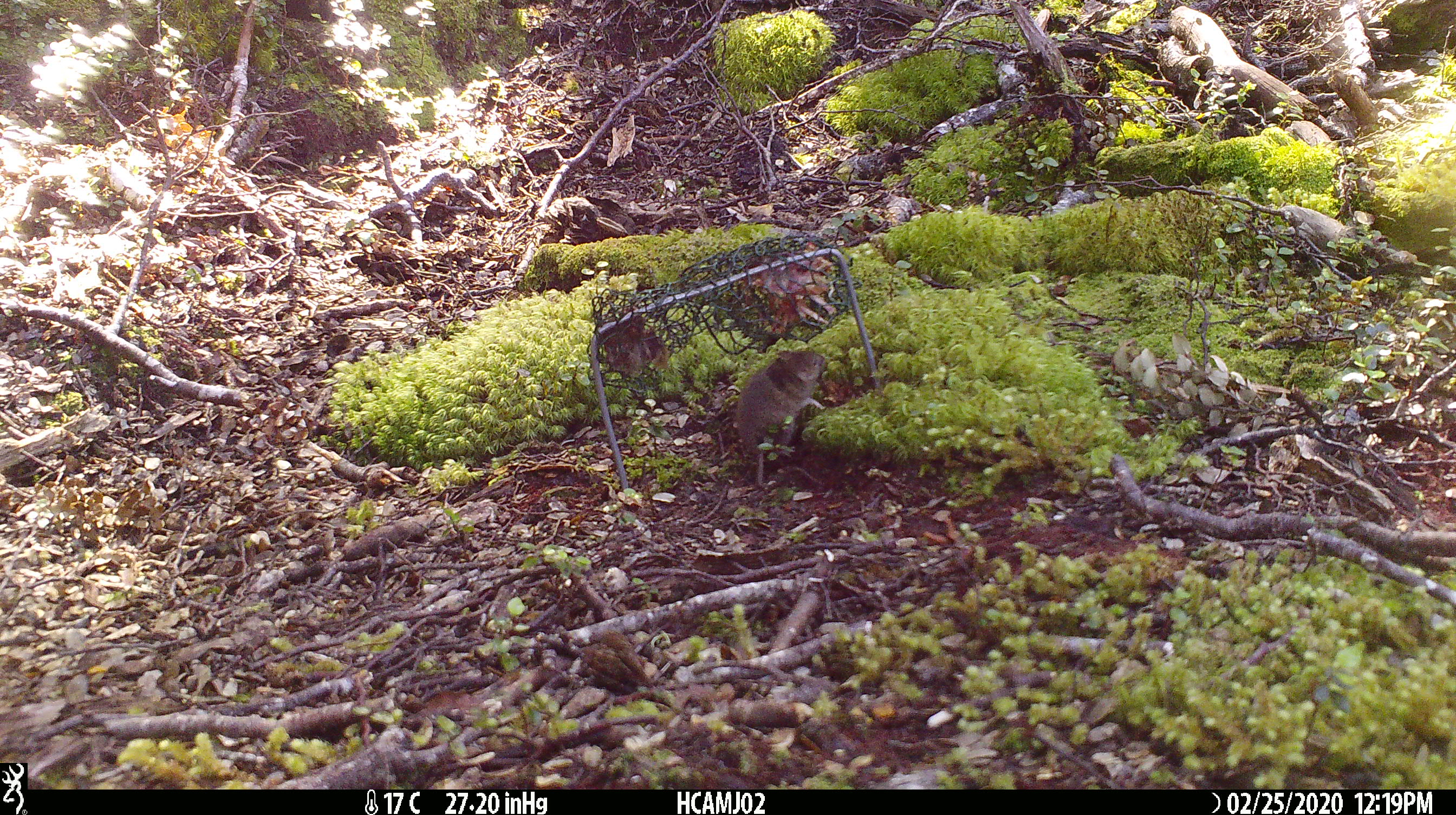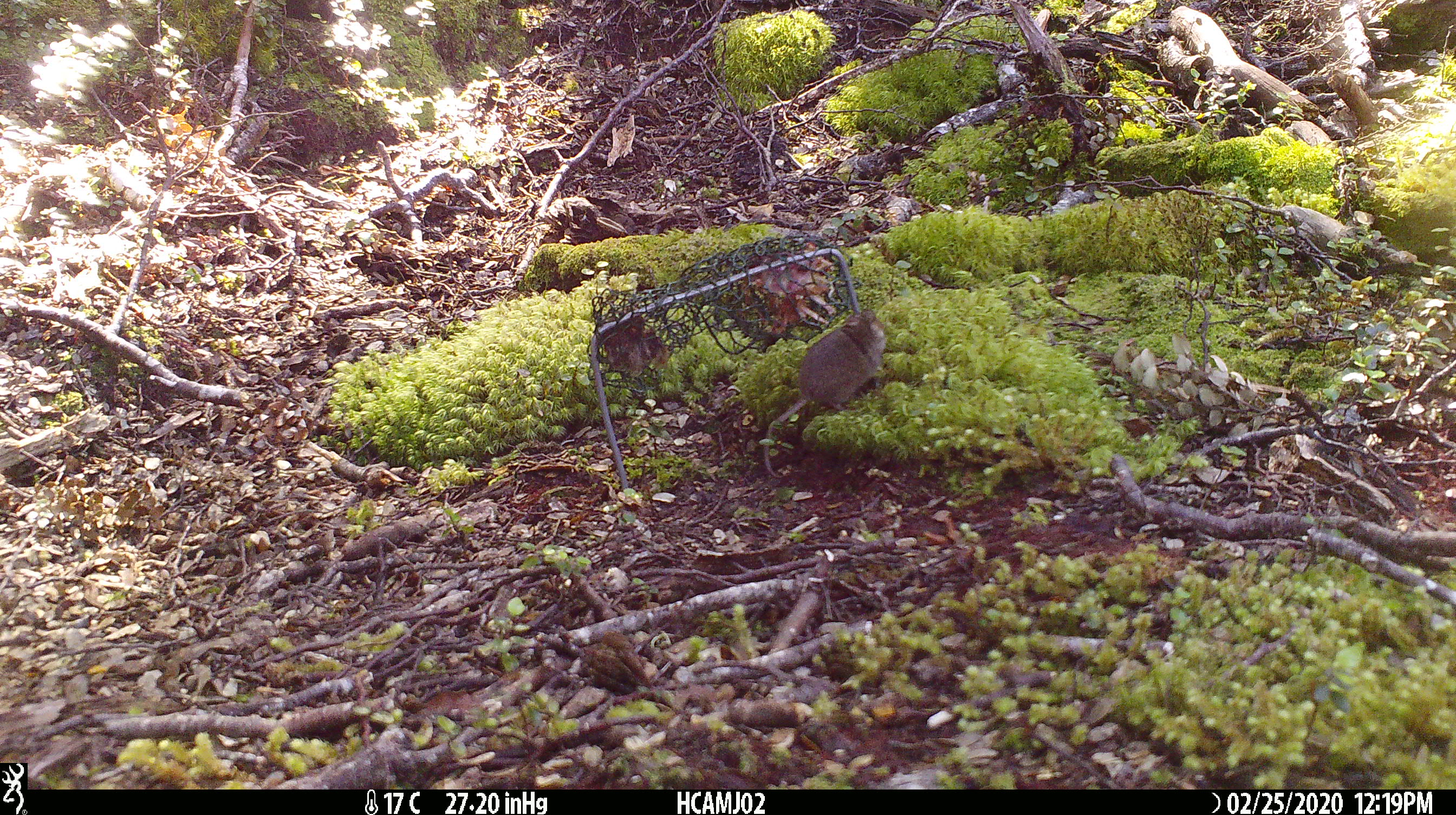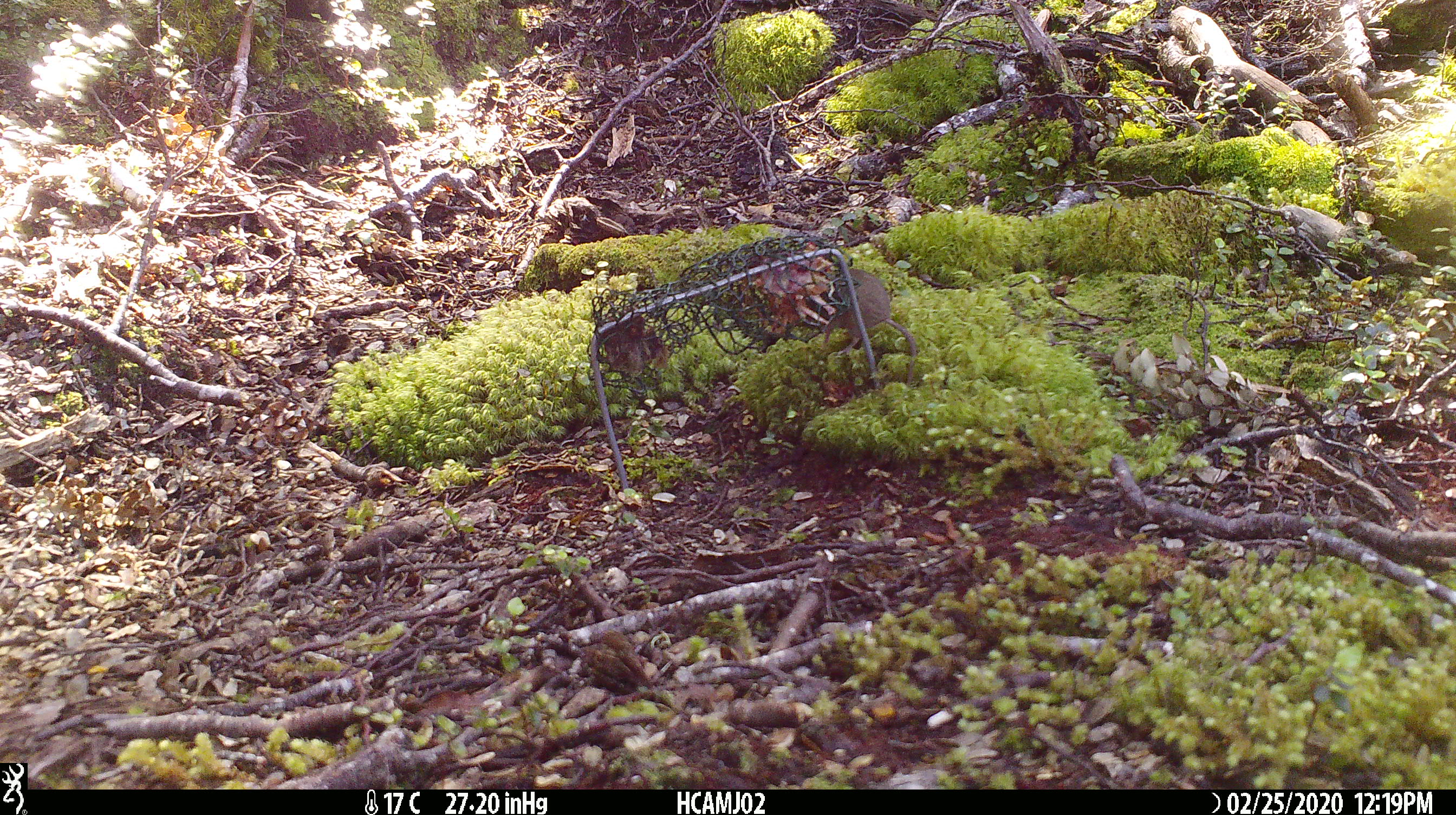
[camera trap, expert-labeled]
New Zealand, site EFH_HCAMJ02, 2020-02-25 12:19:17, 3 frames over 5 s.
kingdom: Animalia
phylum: Chordata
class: Mammalia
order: Rodentia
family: Muridae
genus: Mus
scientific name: Mus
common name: mouse